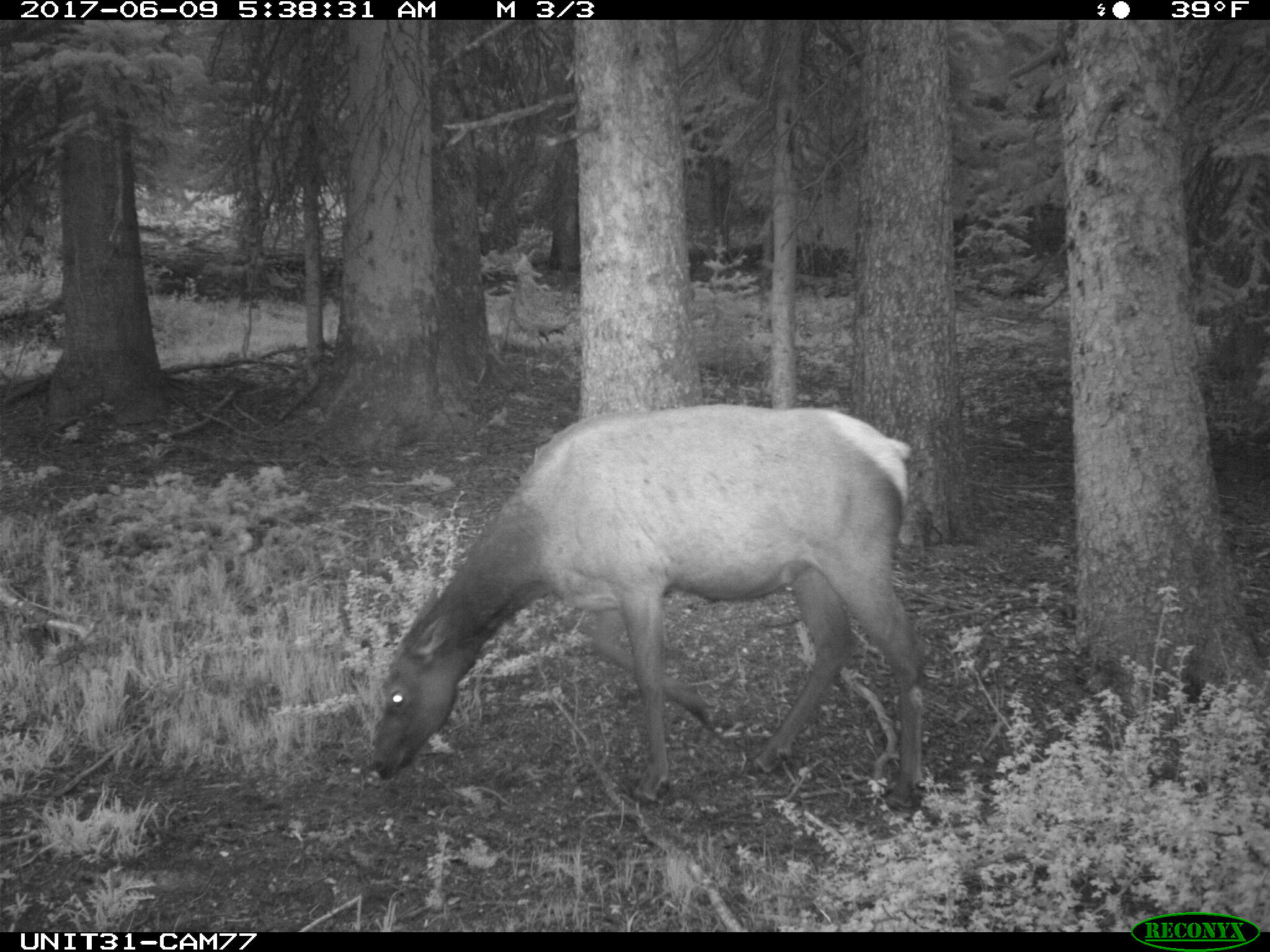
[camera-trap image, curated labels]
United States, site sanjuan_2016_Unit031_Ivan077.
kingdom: Animalia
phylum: Chordata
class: Mammalia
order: Artiodactyla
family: Cervidae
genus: Cervus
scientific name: Cervus elaphus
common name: red deer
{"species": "Cervus elaphus (red deer)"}